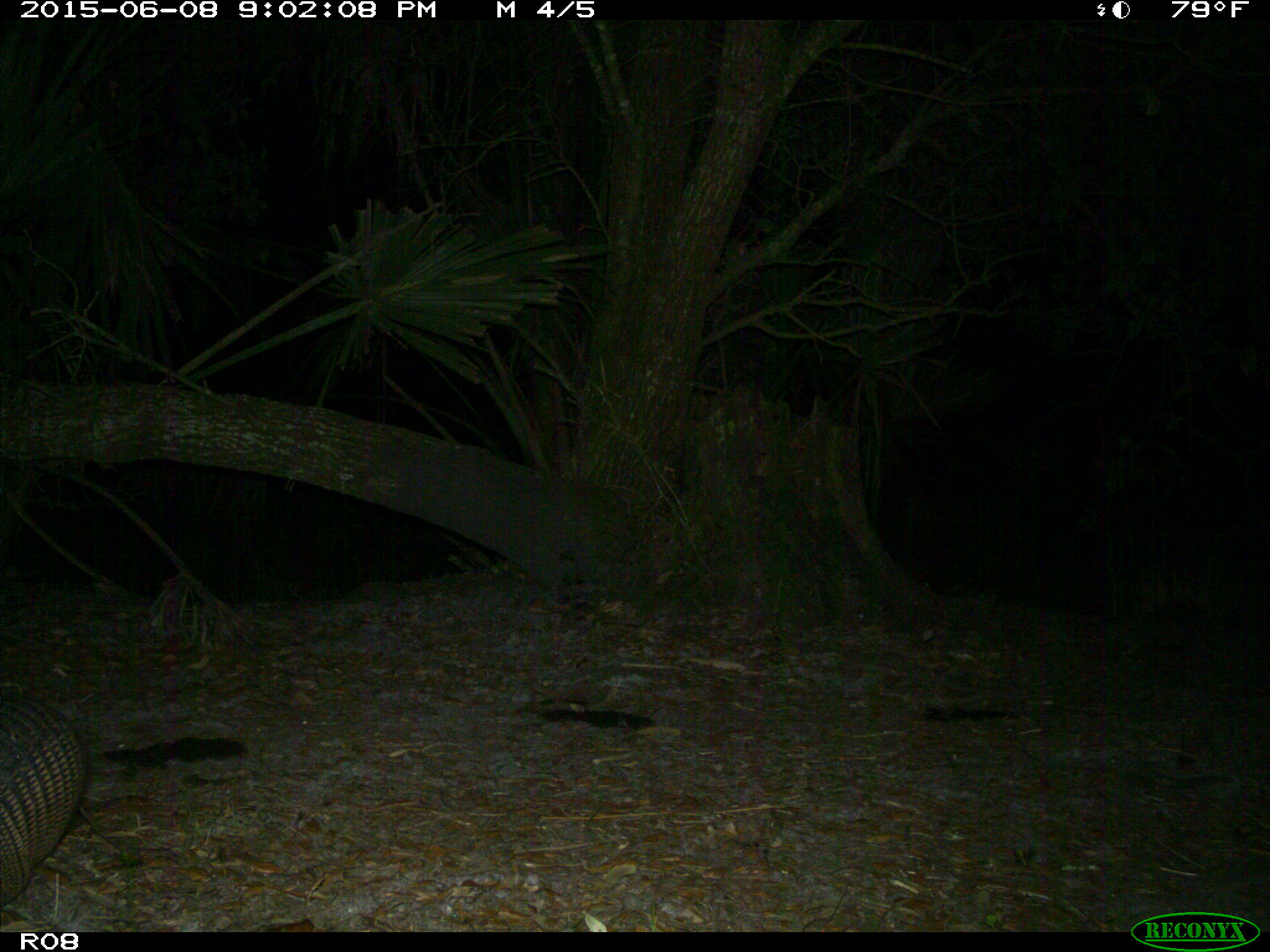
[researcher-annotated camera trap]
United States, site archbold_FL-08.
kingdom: Animalia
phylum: Chordata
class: Mammalia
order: Cingulata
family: Dasypodidae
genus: Dasypus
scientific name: Dasypus novemcinctus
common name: nine-banded armadillo